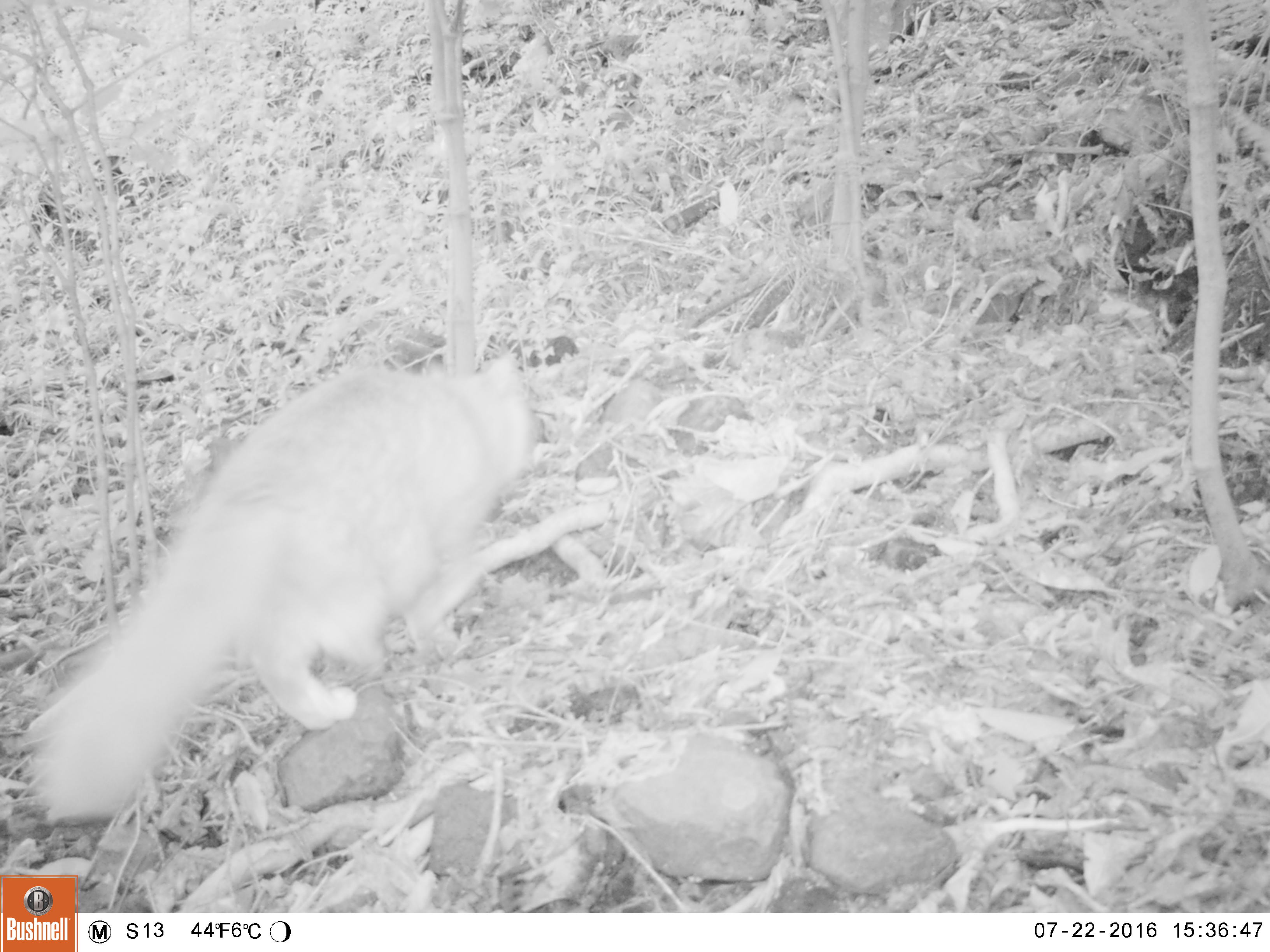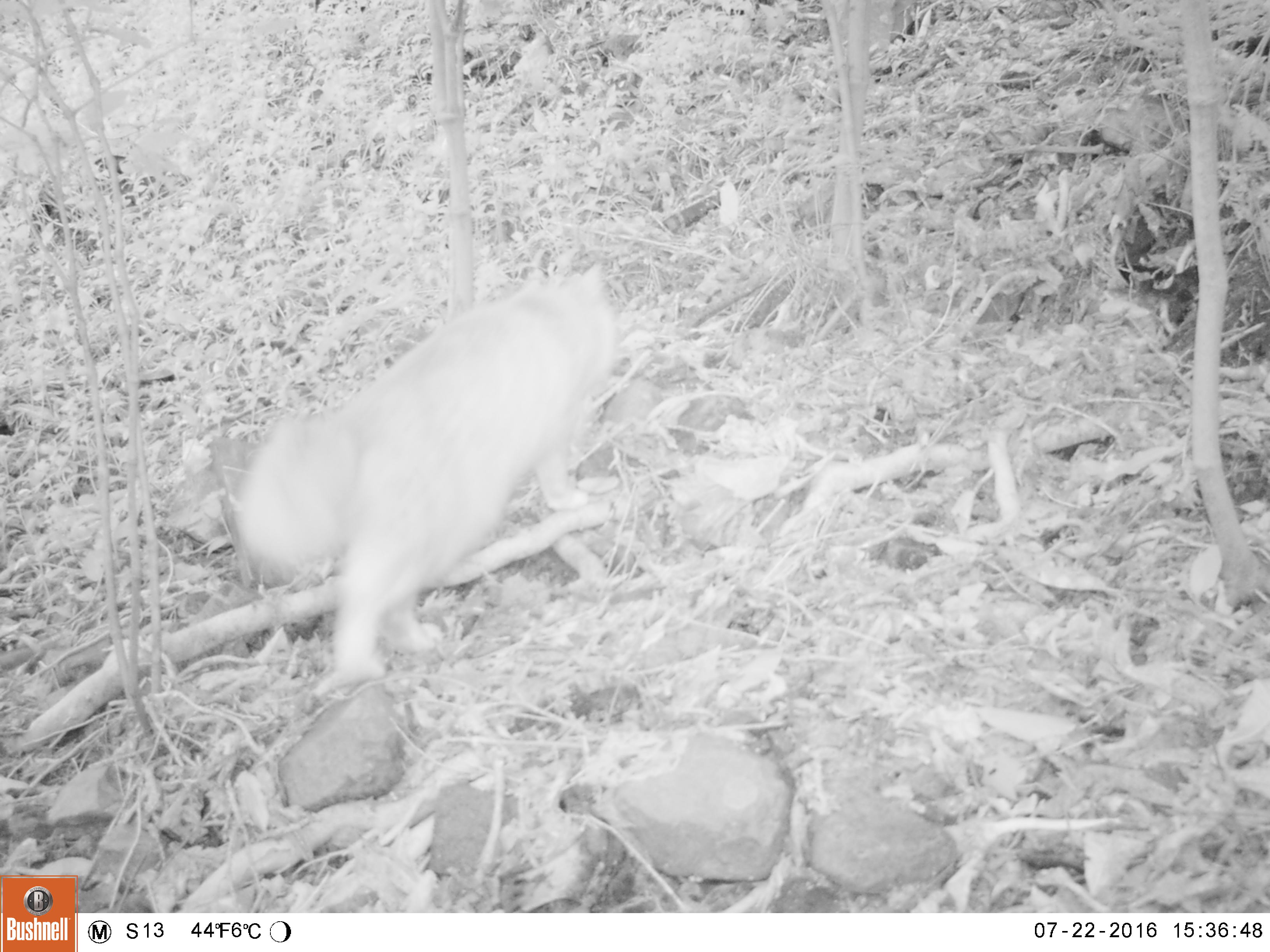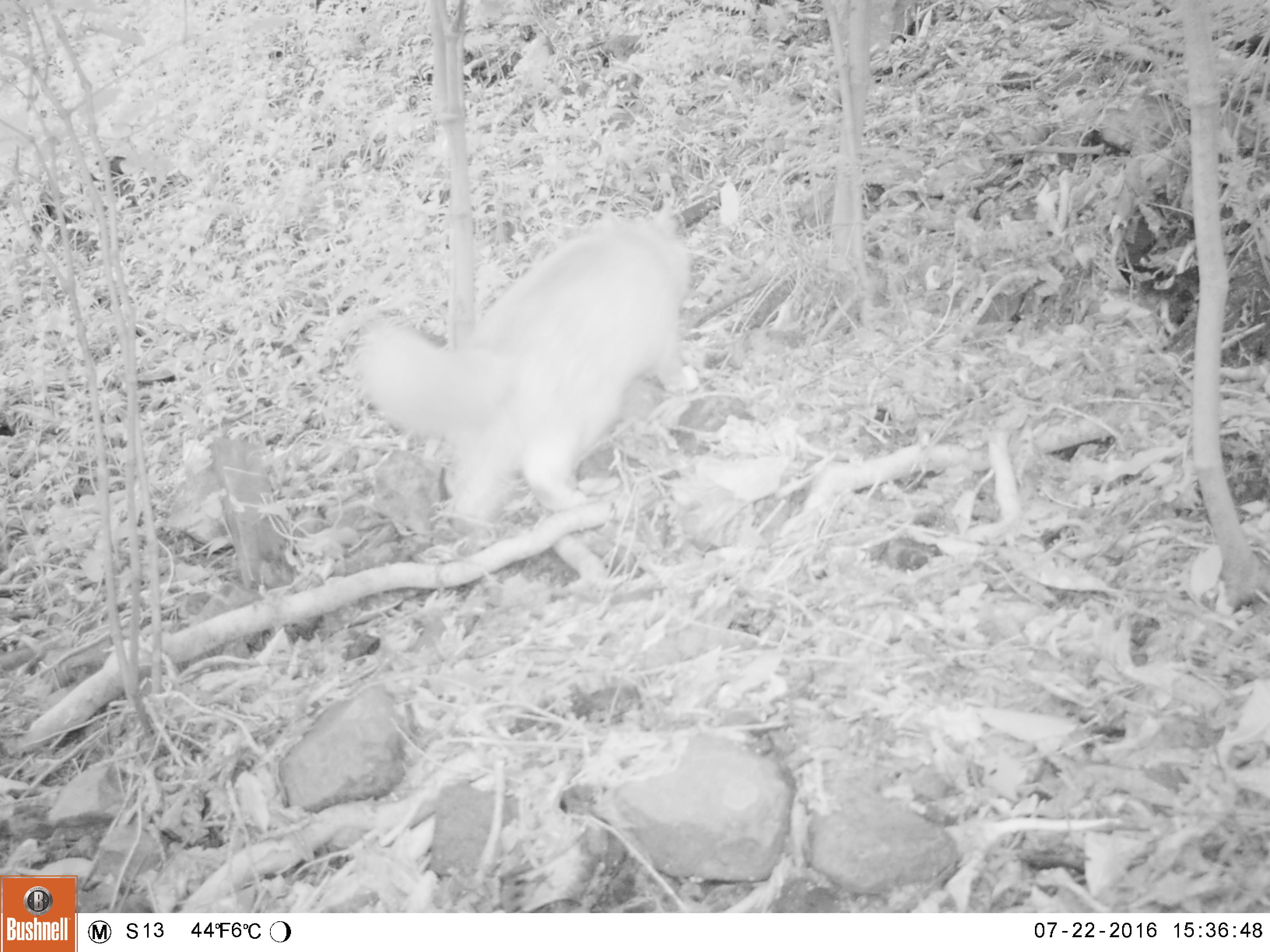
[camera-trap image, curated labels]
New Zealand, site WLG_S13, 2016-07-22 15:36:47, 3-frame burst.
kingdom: Animalia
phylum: Chordata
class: Mammalia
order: Carnivora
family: Felidae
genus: Felis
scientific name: Felis catus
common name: domestic cat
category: cat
Cat (domestic cat) (Felis catus).